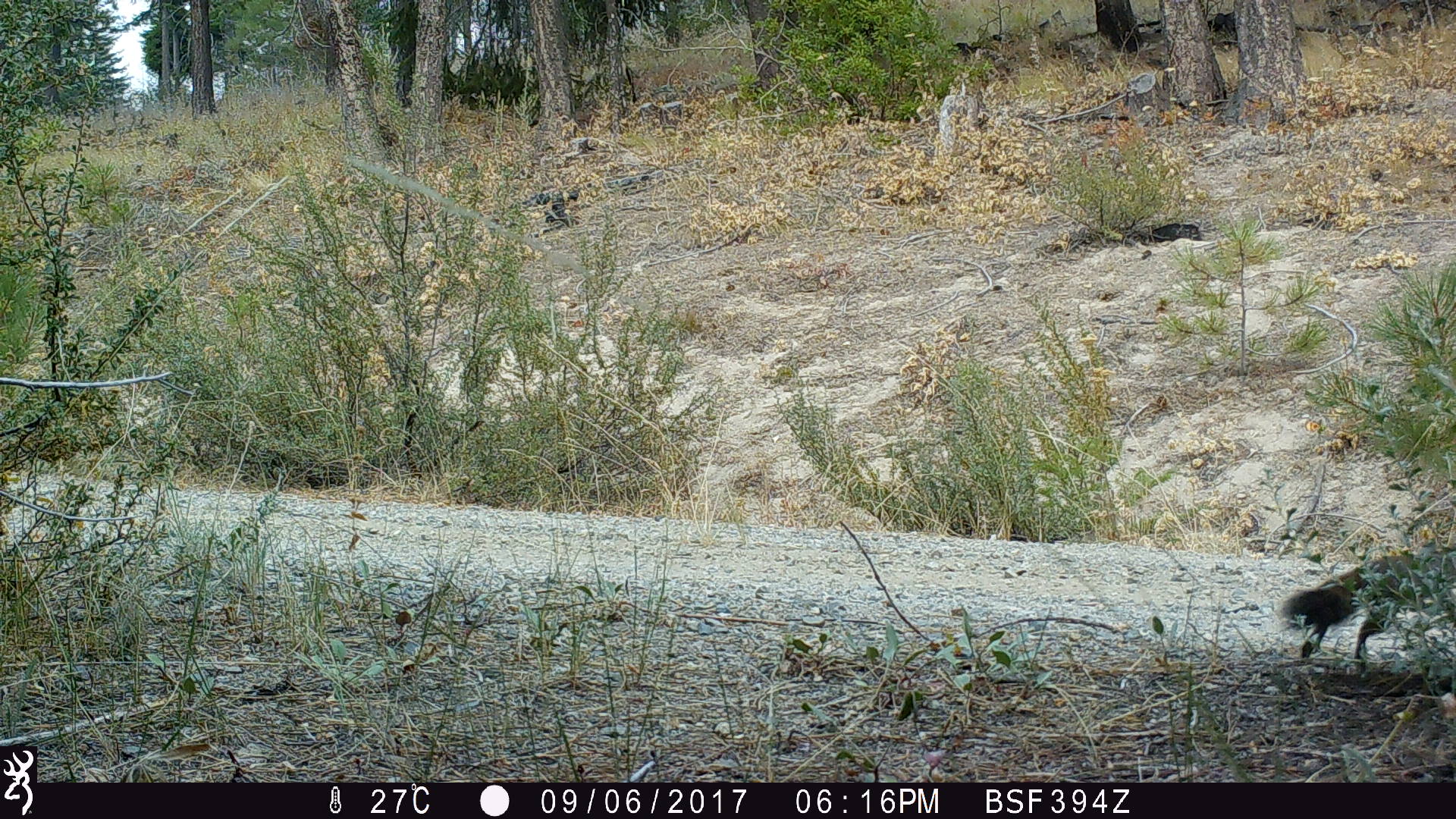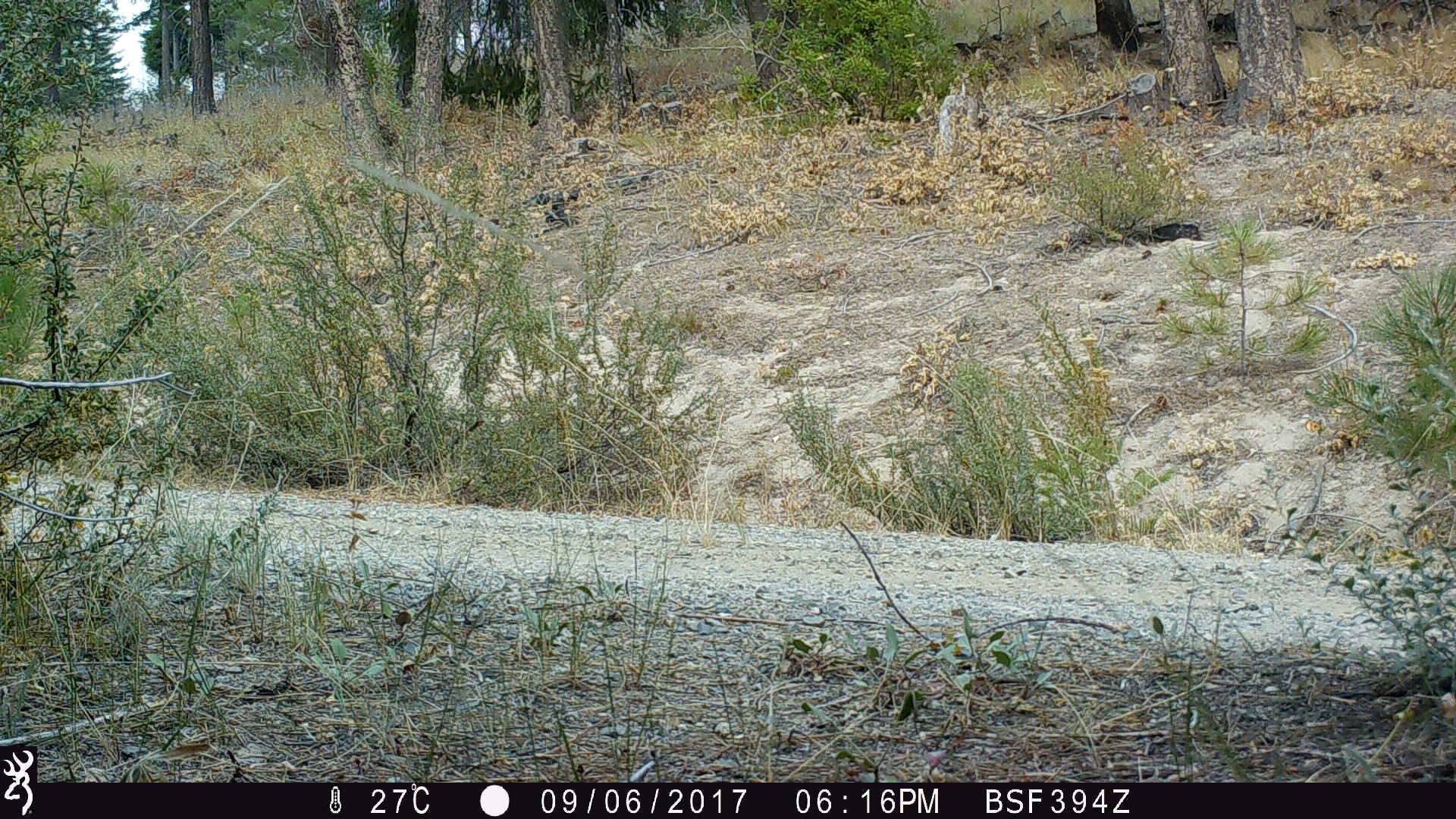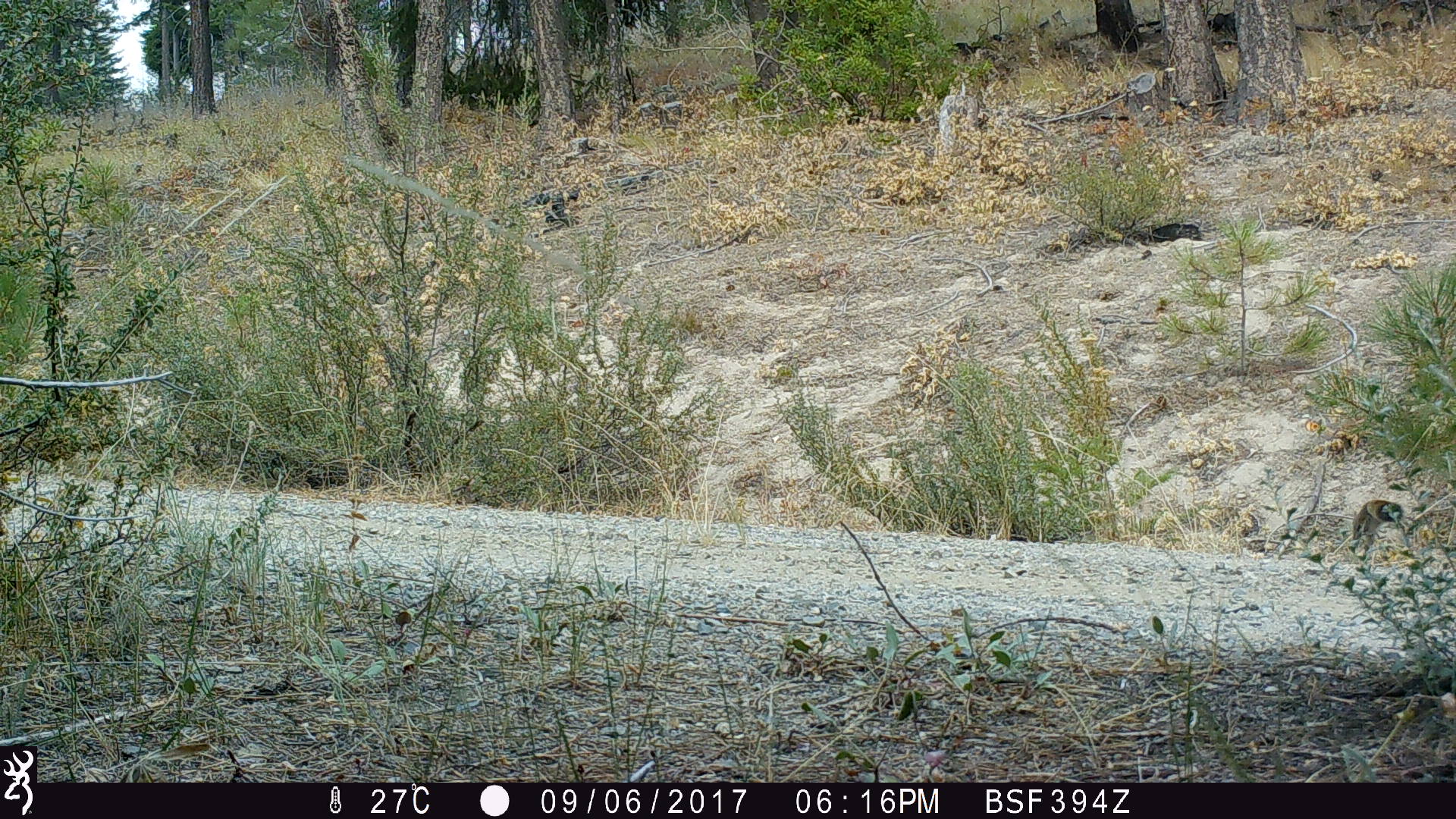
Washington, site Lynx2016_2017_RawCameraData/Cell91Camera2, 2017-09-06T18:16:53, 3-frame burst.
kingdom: Animalia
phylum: Chordata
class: Mammalia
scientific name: Mammalia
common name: small mammal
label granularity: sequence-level